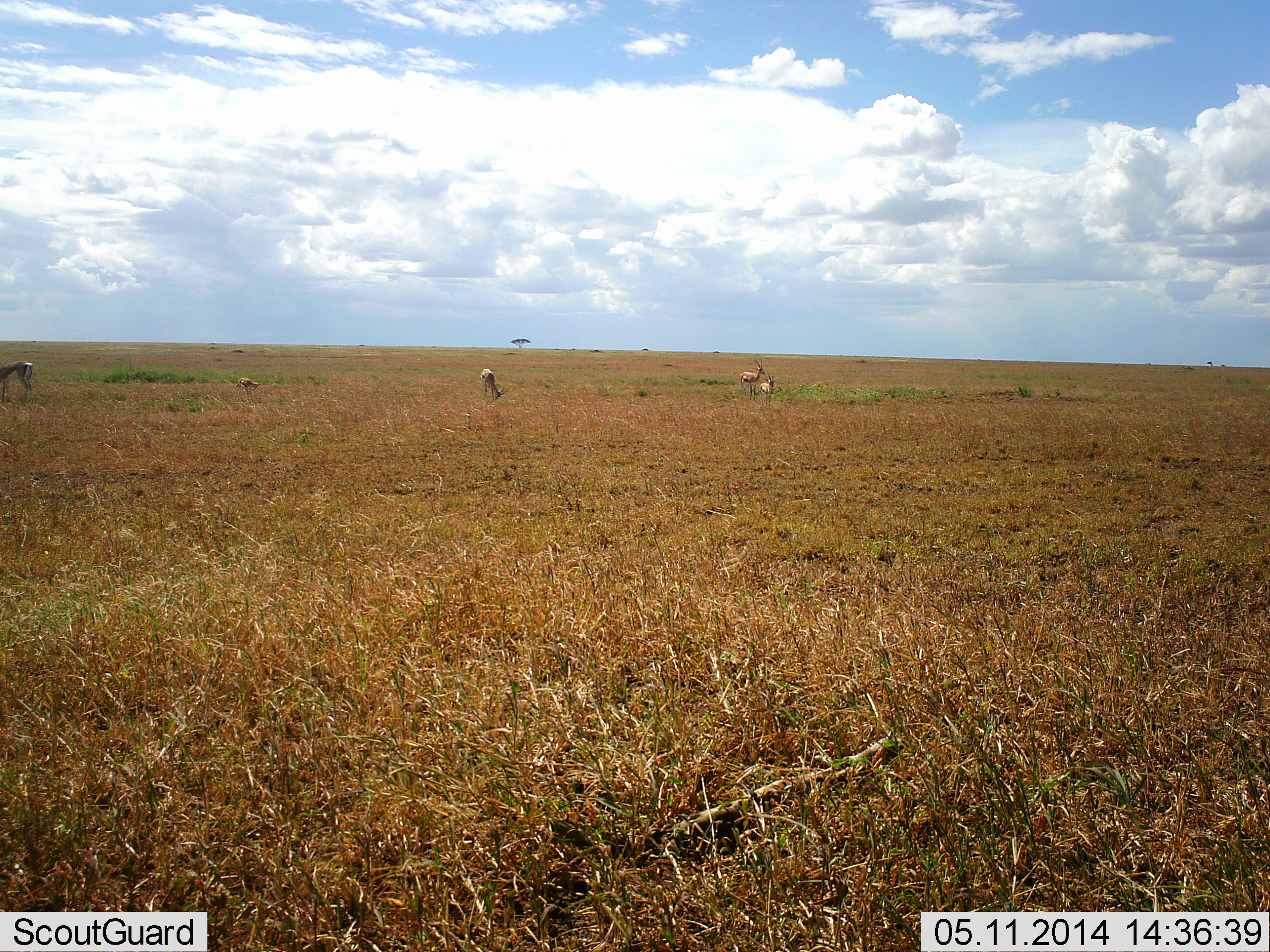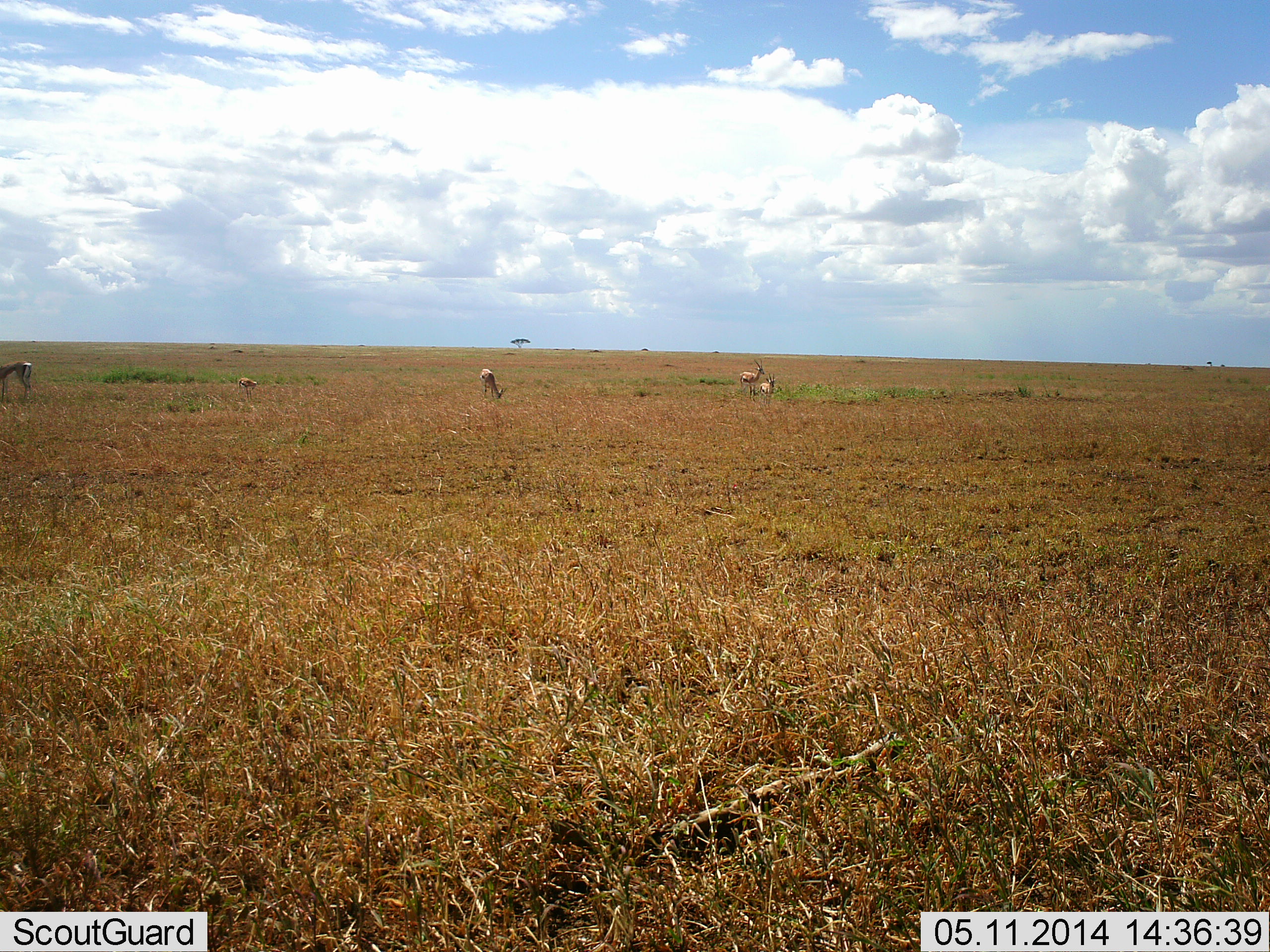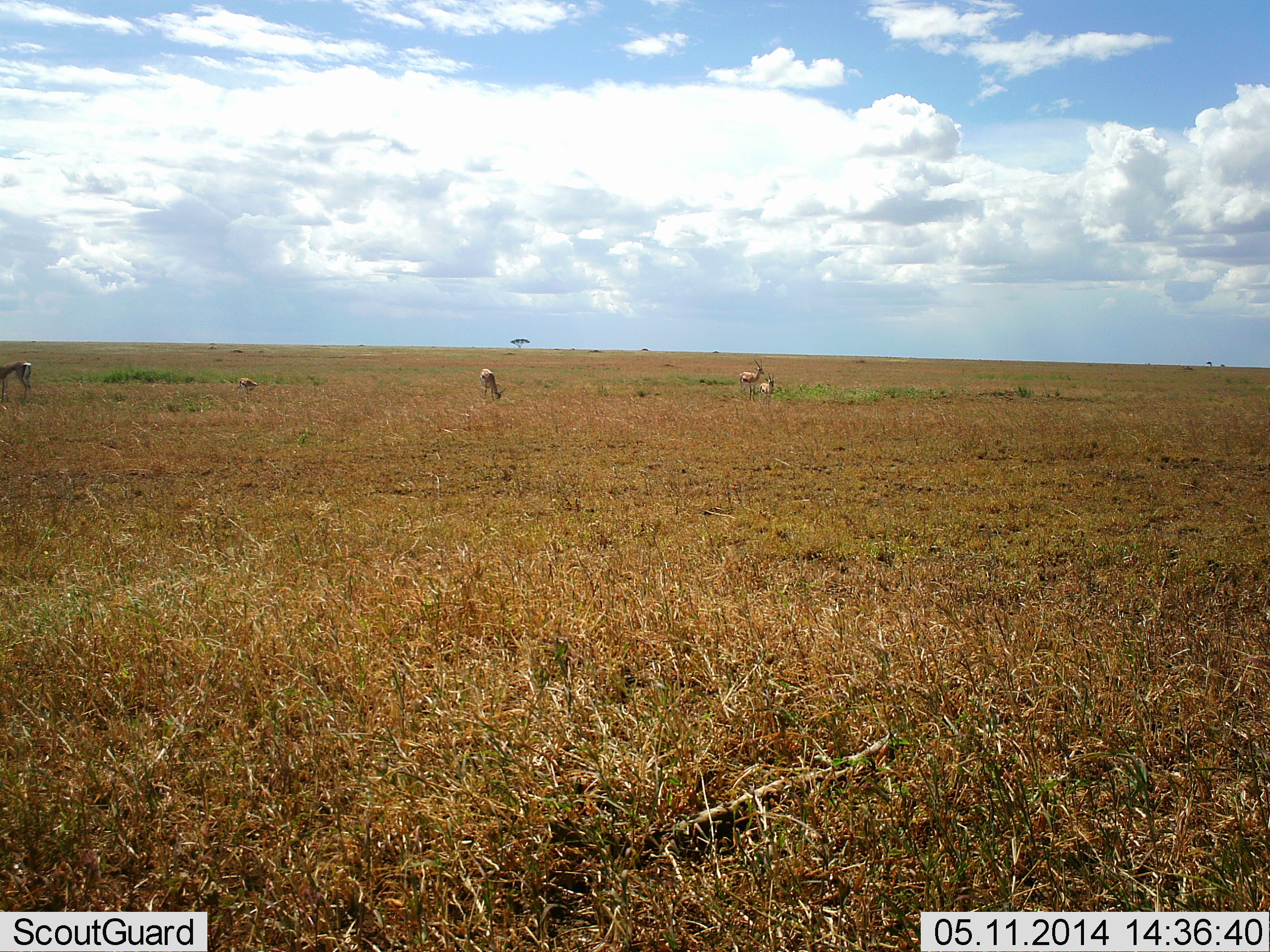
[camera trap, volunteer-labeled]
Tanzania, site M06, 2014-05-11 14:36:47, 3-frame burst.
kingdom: Animalia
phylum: Chordata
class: Mammalia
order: Artiodactyla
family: Bovidae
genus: Eudorcas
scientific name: Eudorcas thomsonii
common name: thomson's gazelle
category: gazellethomsons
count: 5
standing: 73%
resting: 36%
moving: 0%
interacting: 0%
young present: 0%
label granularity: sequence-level